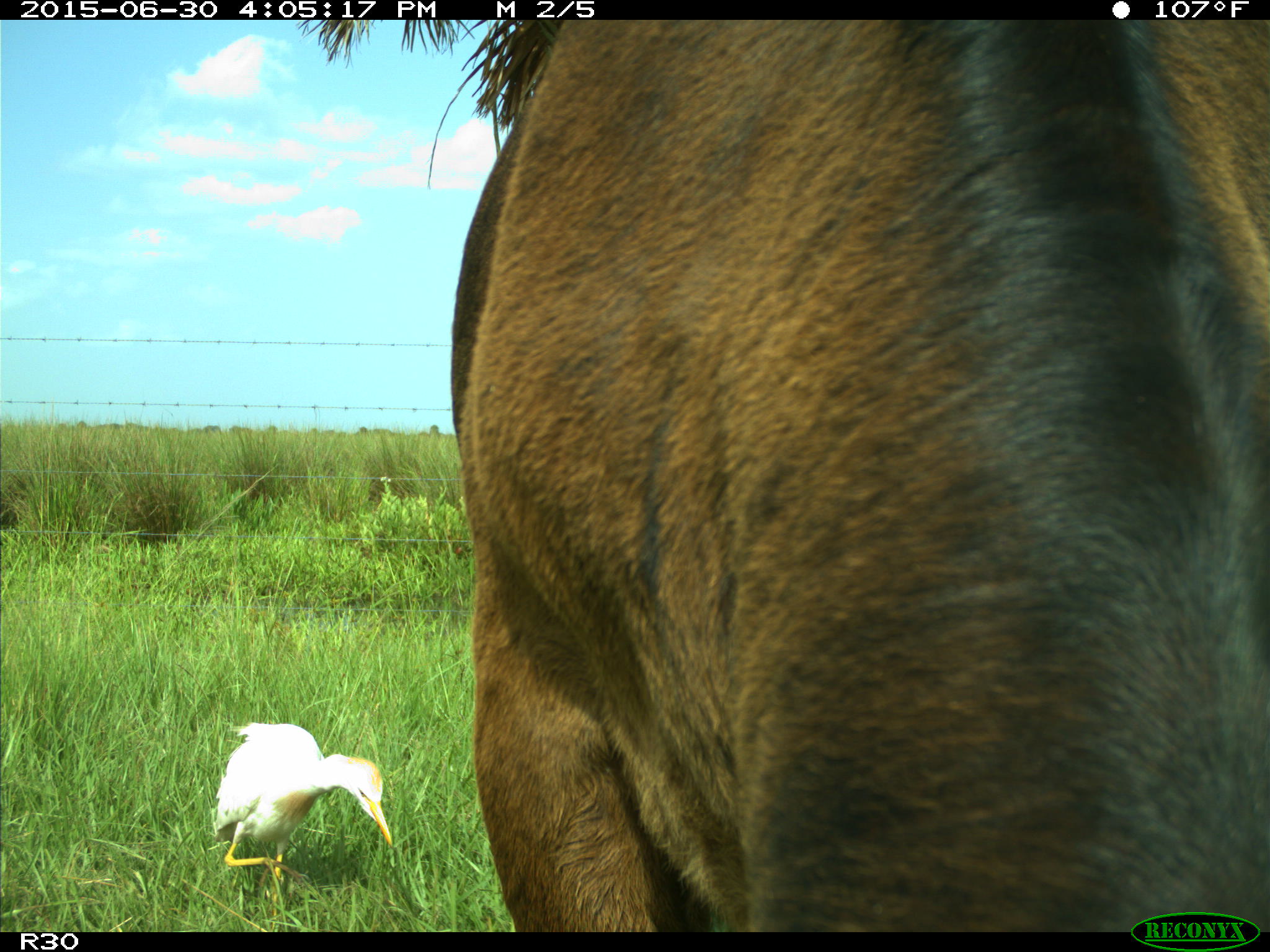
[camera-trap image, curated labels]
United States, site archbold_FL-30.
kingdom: Animalia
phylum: Chordata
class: Mammalia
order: Artiodactyla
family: Bovidae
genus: Bos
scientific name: Bos taurus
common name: domestic cow